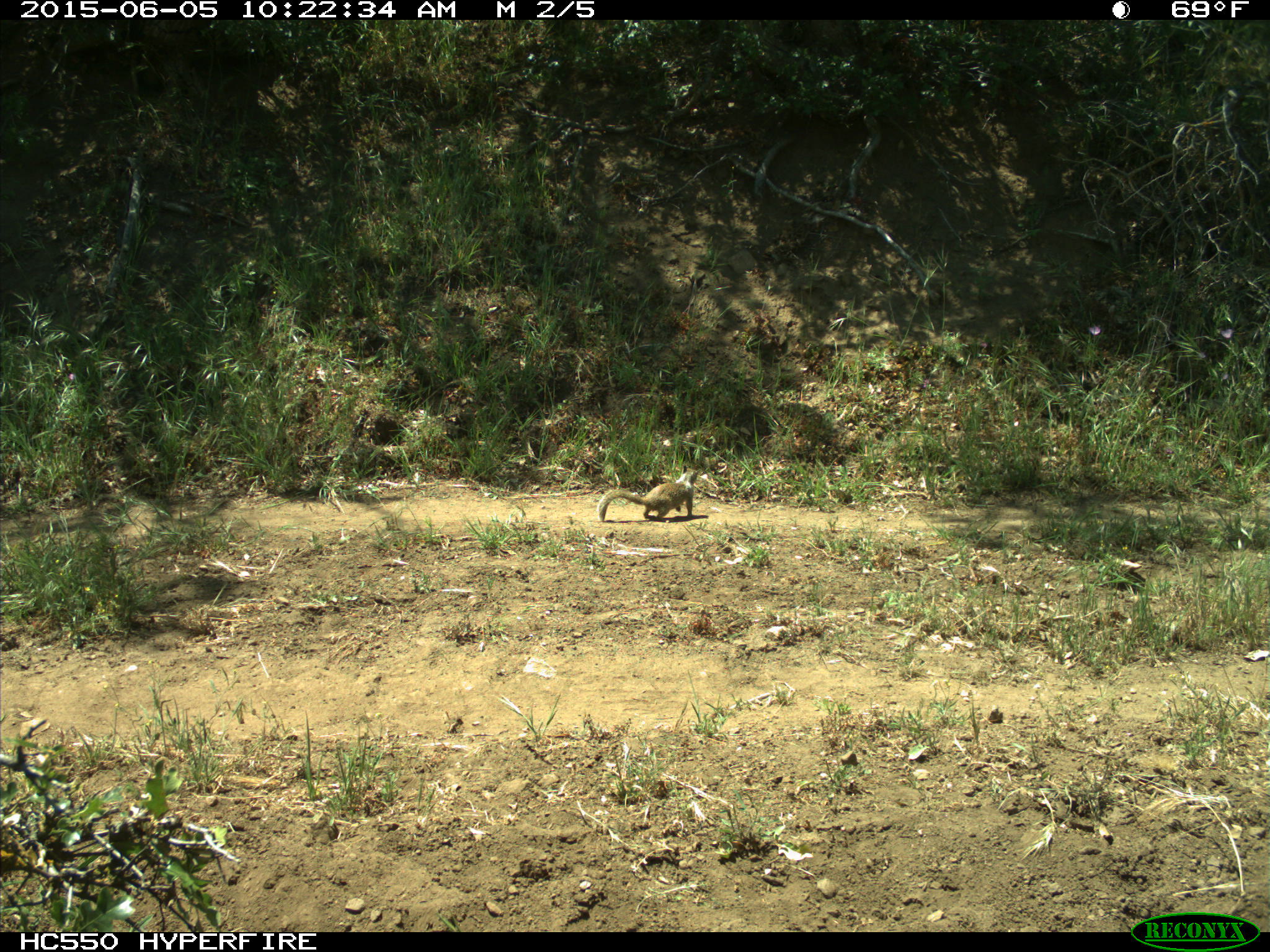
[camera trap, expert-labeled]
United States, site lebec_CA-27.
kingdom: Animalia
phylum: Chordata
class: Mammalia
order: Rodentia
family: Sciuridae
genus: Otospermophilus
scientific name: Otospermophilus beecheyi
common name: california ground squirrel